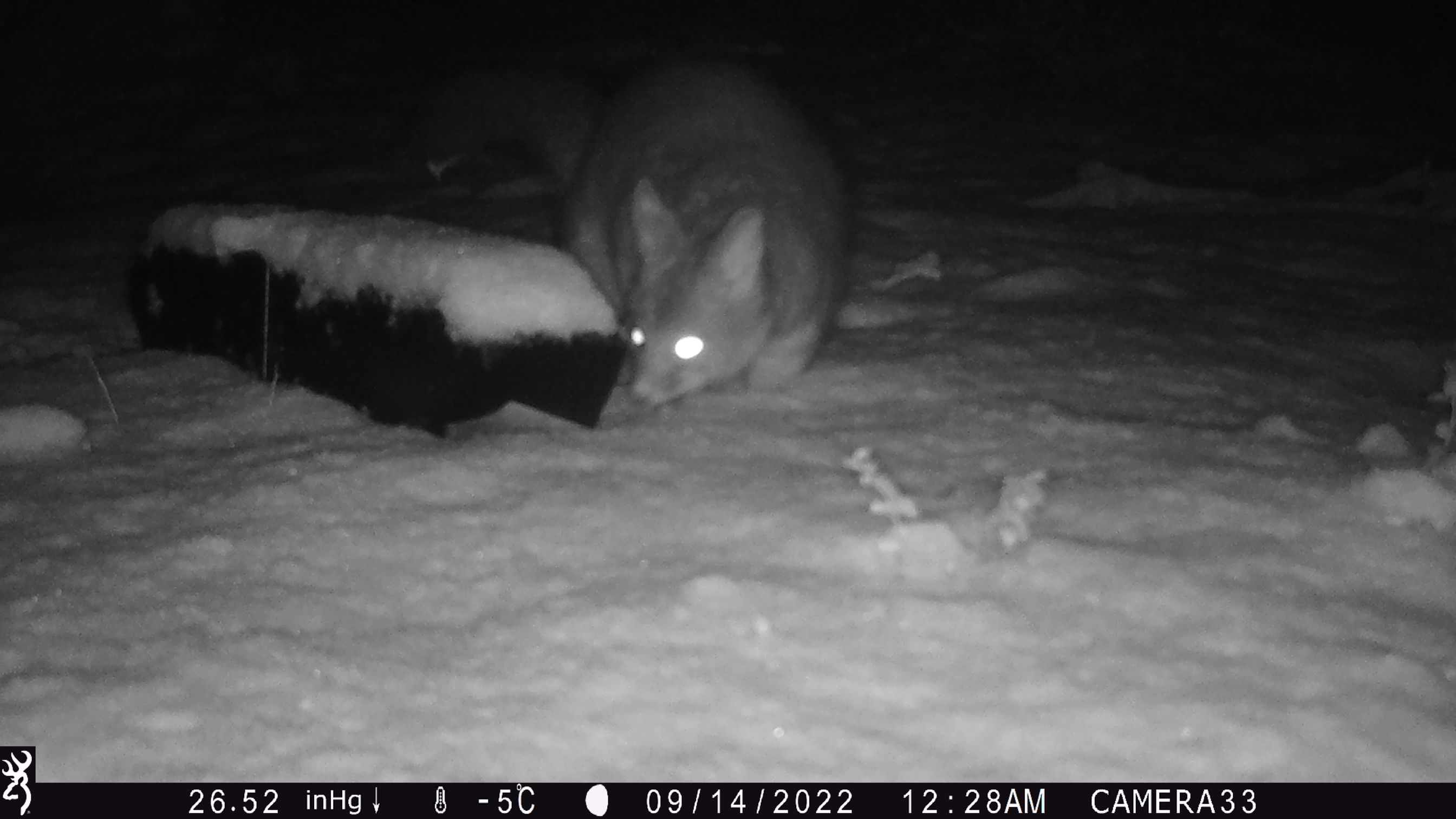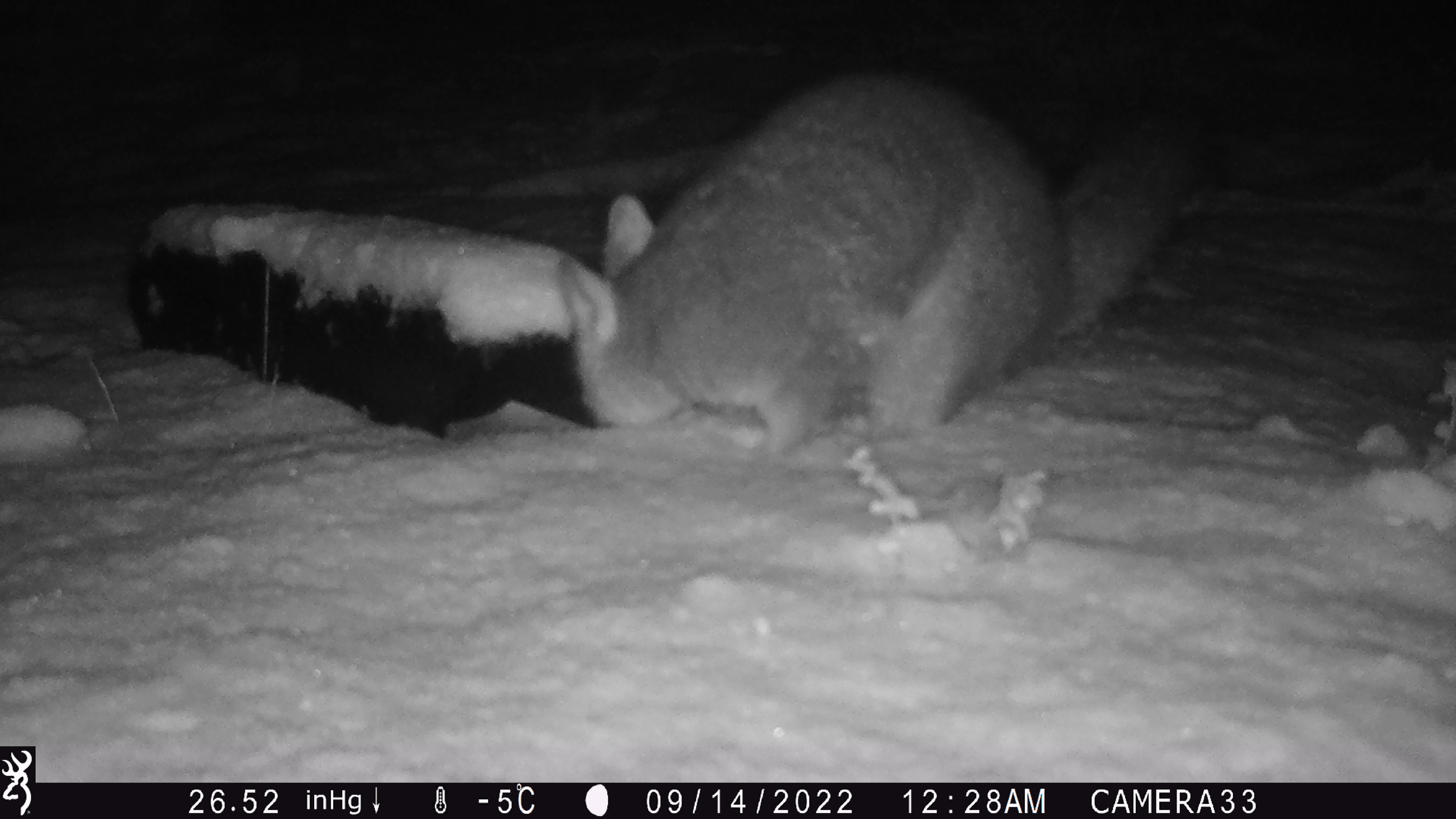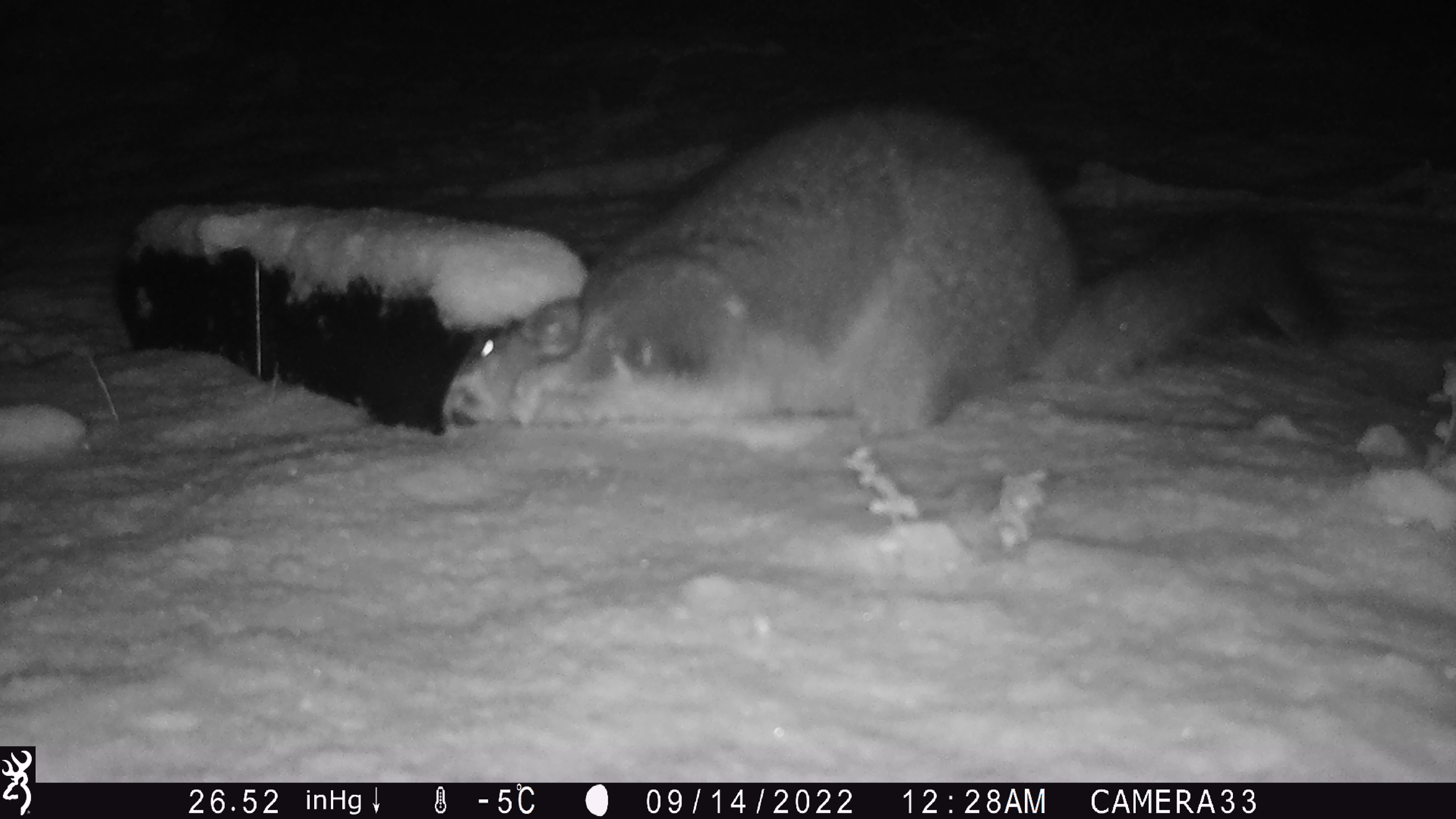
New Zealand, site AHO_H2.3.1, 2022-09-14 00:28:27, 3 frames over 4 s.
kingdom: Animalia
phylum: Chordata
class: Mammalia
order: Diprotodontia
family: Phalangeridae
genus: Trichosurus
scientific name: Trichosurus vulpecula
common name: common brushtail possum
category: possum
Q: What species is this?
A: Possum (common brushtail possum) (Trichosurus vulpecula).